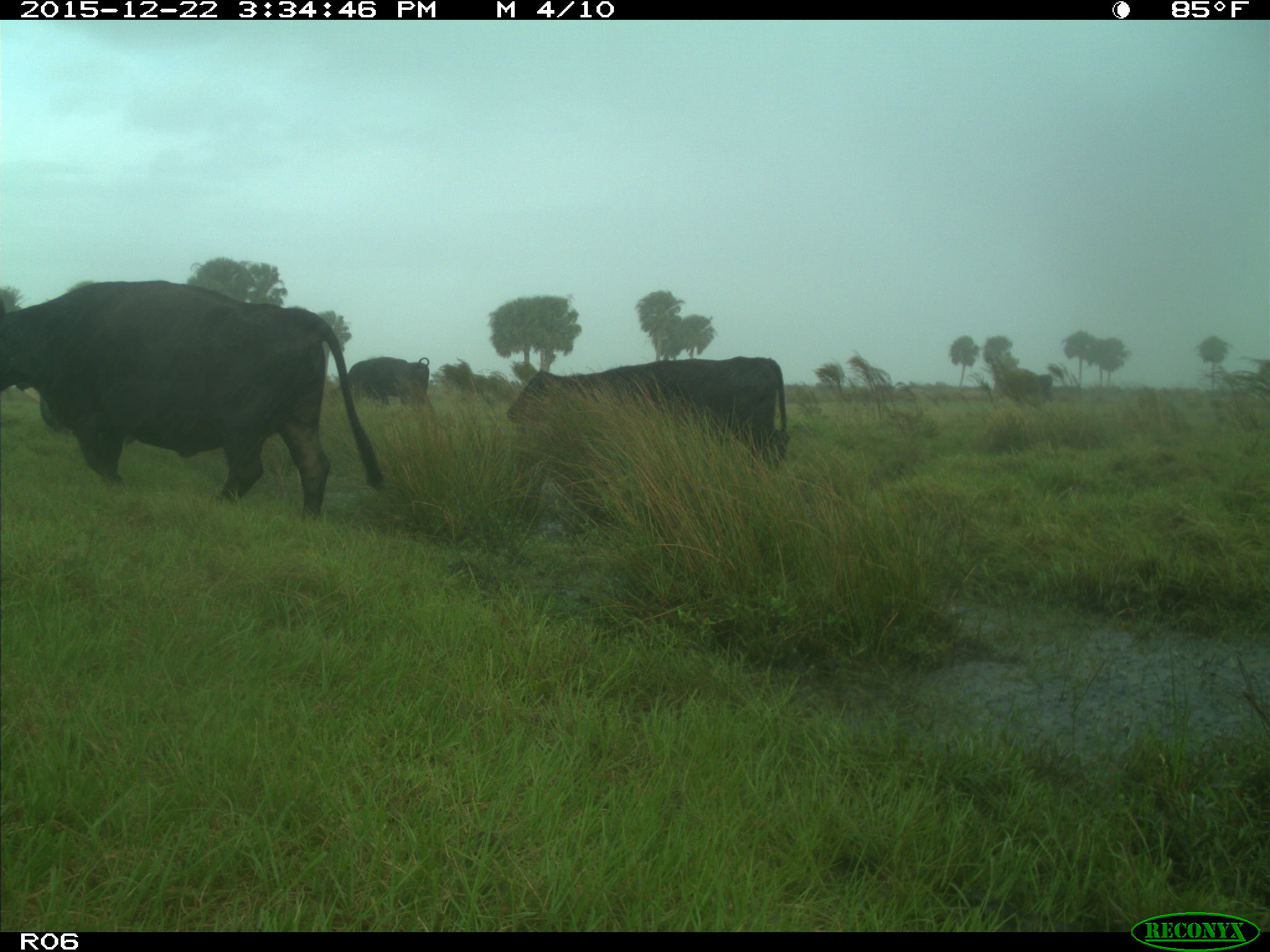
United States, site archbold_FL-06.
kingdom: Animalia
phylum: Chordata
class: Mammalia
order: Artiodactyla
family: Bovidae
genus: Bos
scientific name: Bos taurus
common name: domestic cow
Bos taurus (domestic cow).